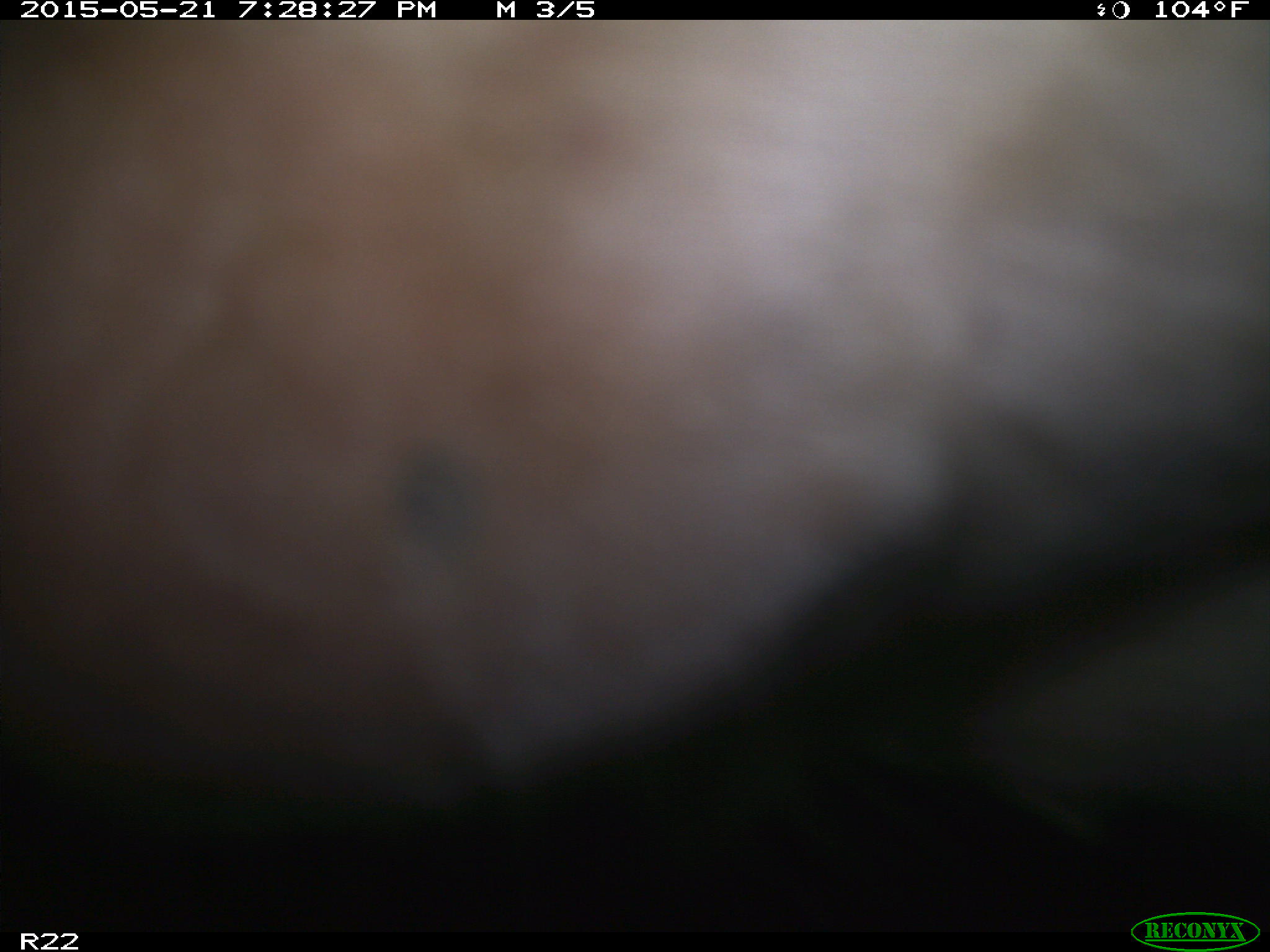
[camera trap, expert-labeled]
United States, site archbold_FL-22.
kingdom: Animalia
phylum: Chordata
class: Mammalia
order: Artiodactyla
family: Bovidae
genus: Bos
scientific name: Bos taurus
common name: domestic cow